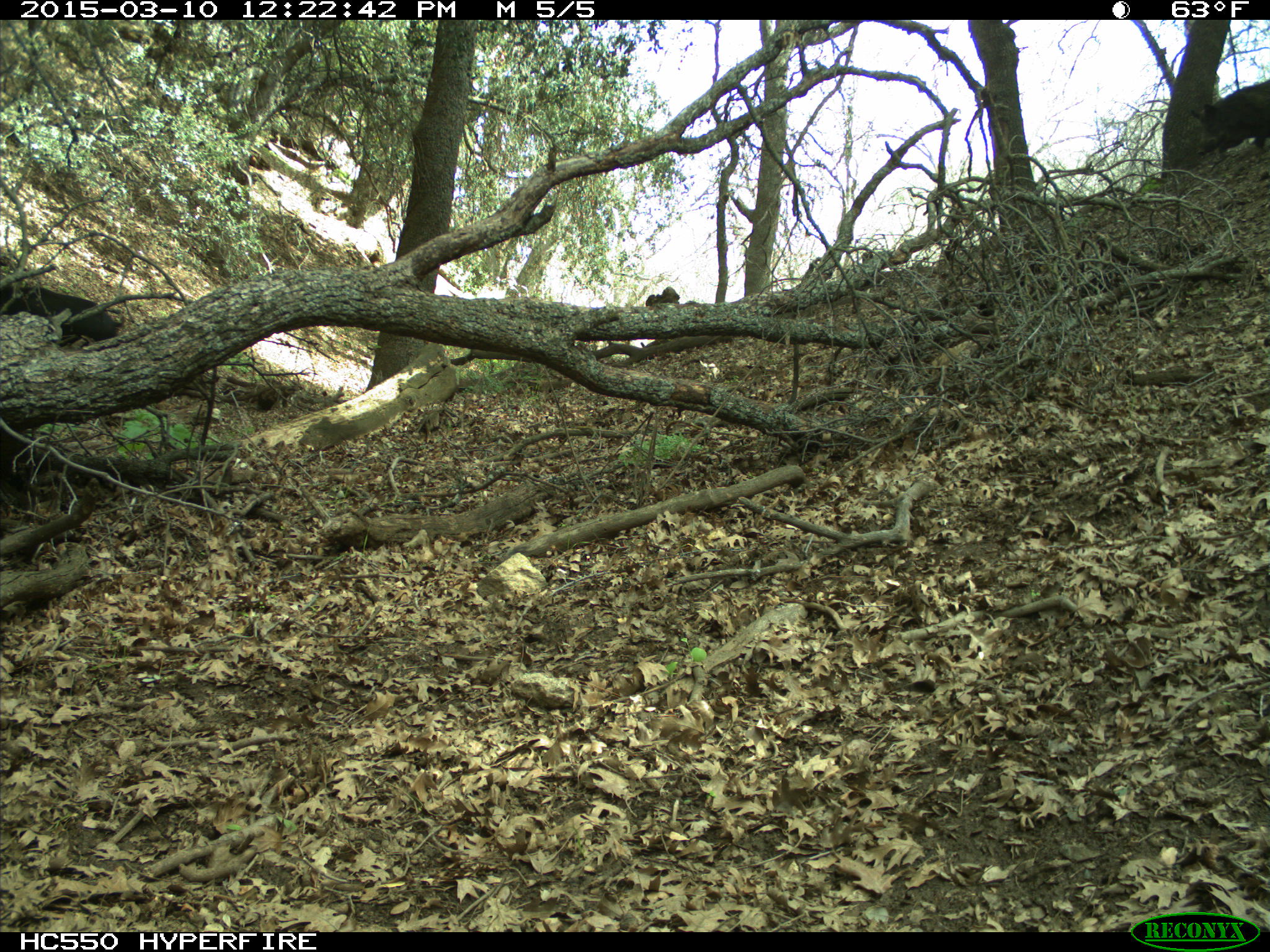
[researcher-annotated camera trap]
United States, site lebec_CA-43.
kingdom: Animalia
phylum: Chordata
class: Mammalia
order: Artiodactyla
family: Suidae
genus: Sus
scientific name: Sus scrofa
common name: wild boar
Sus scrofa (wild boar).